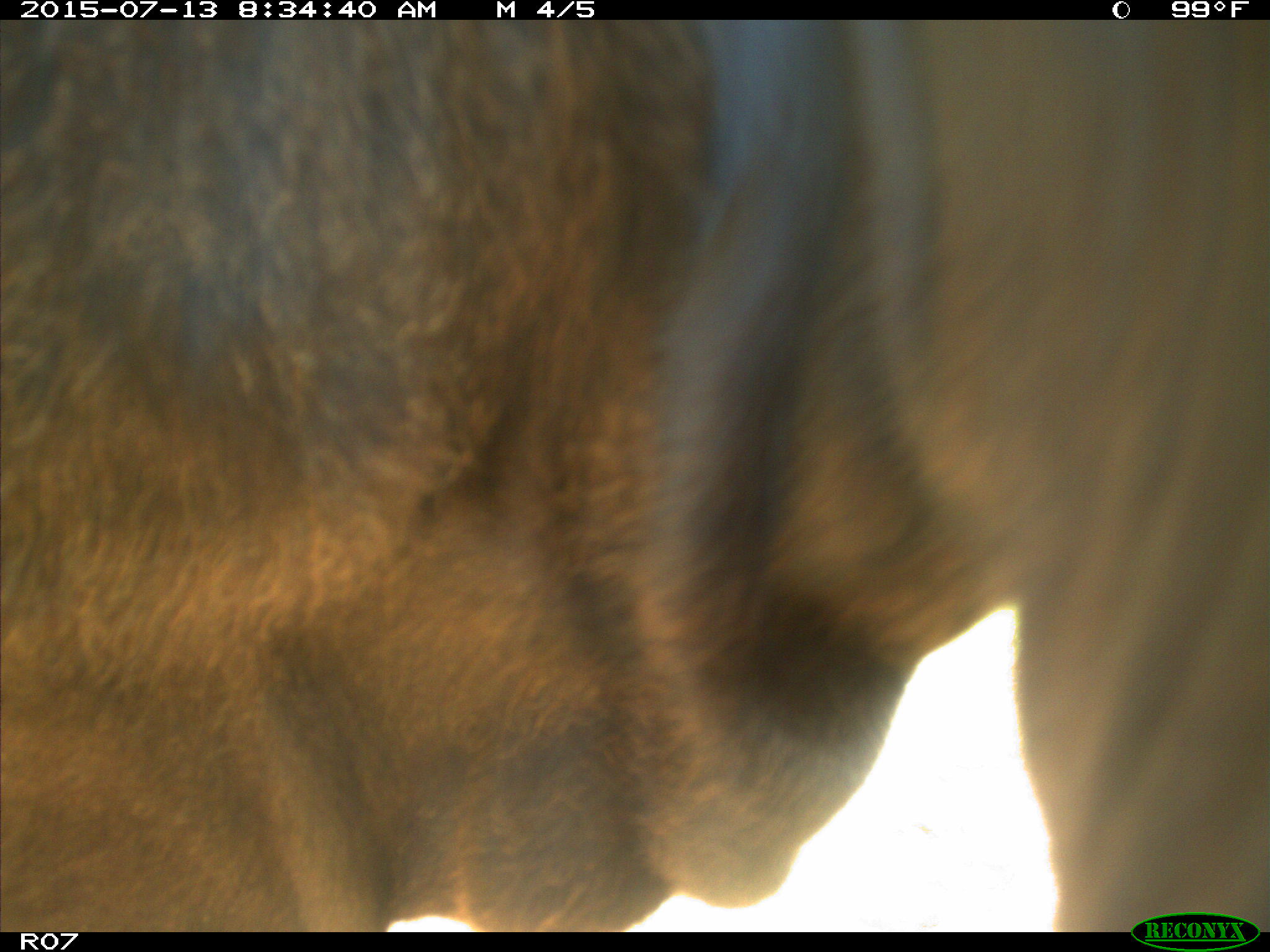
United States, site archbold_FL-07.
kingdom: Animalia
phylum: Chordata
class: Mammalia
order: Artiodactyla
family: Bovidae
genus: Bos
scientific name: Bos taurus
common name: domestic cow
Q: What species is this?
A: Bos taurus (domestic cow).